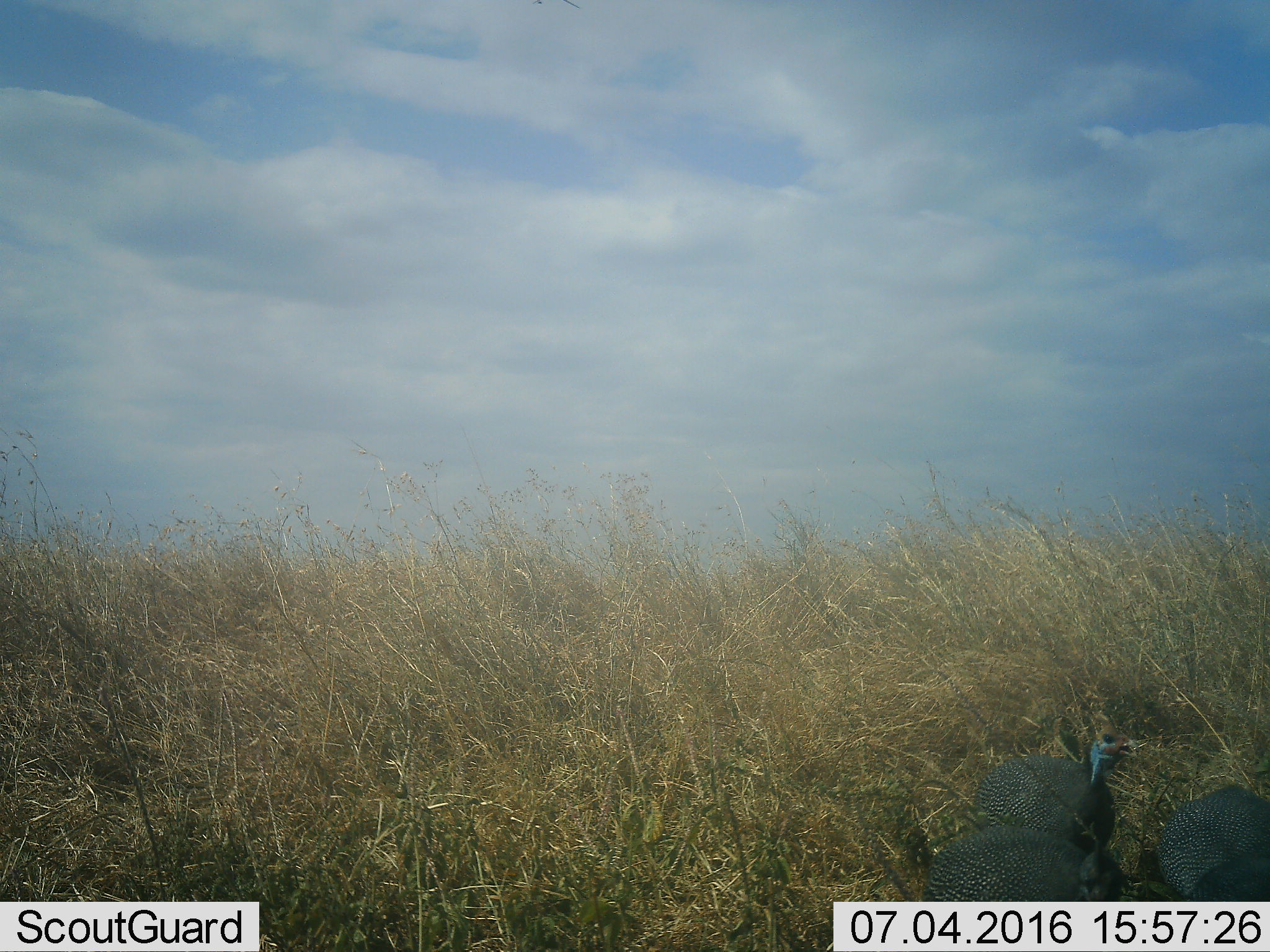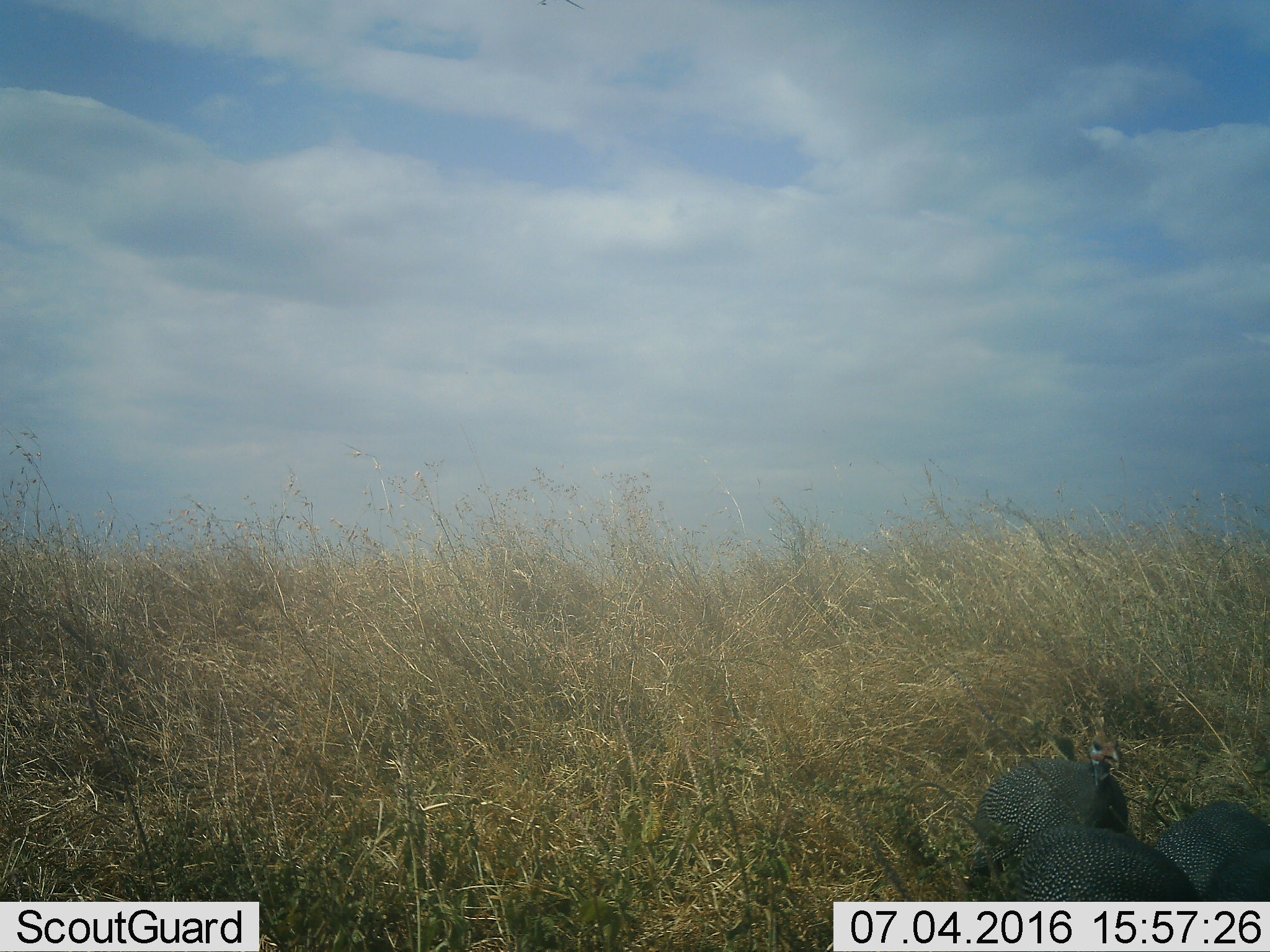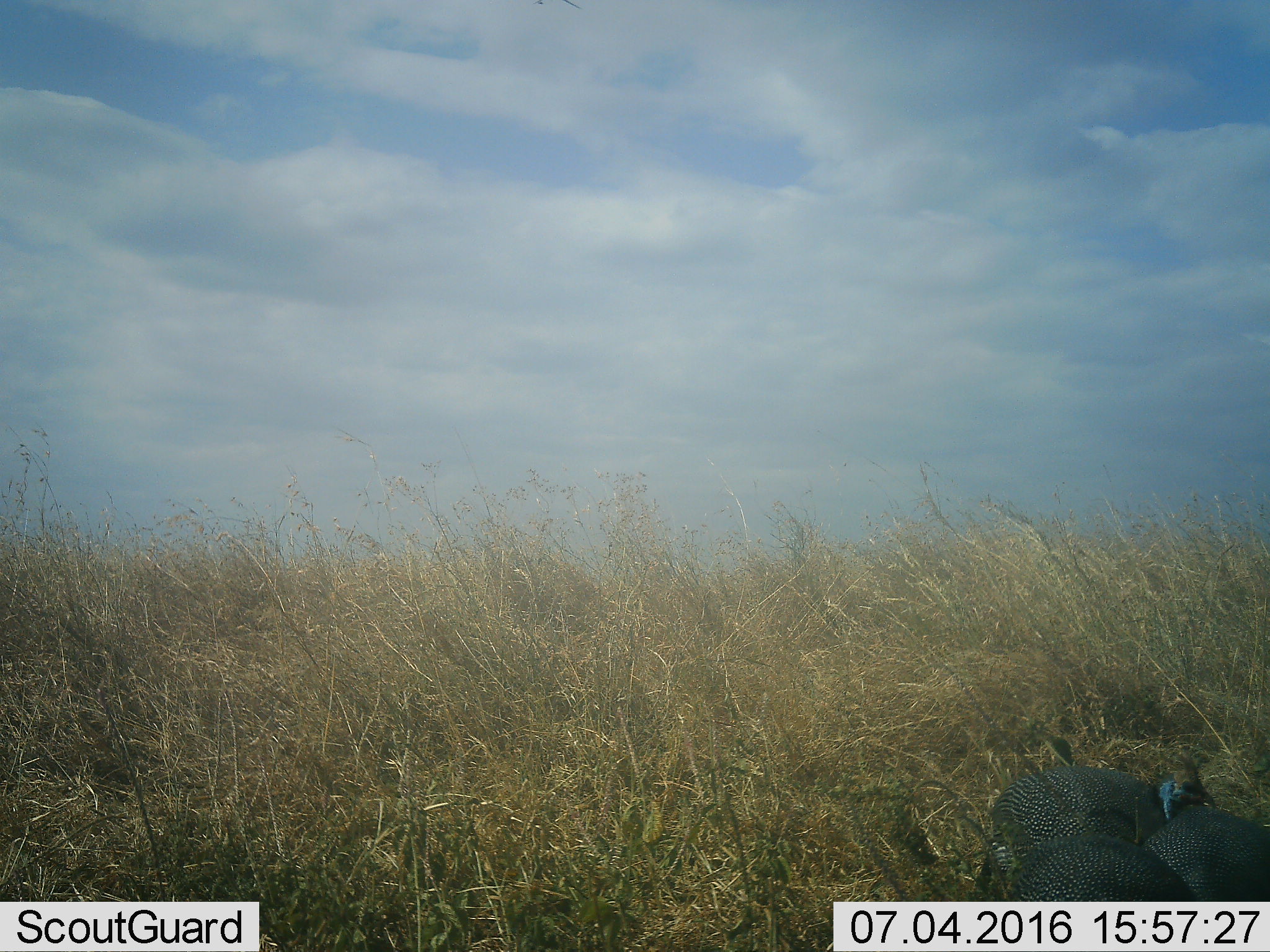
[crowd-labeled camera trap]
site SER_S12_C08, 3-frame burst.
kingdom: Animalia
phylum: Chordata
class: Aves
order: Galliformes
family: Numididae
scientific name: Numididae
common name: guineafowl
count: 3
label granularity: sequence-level